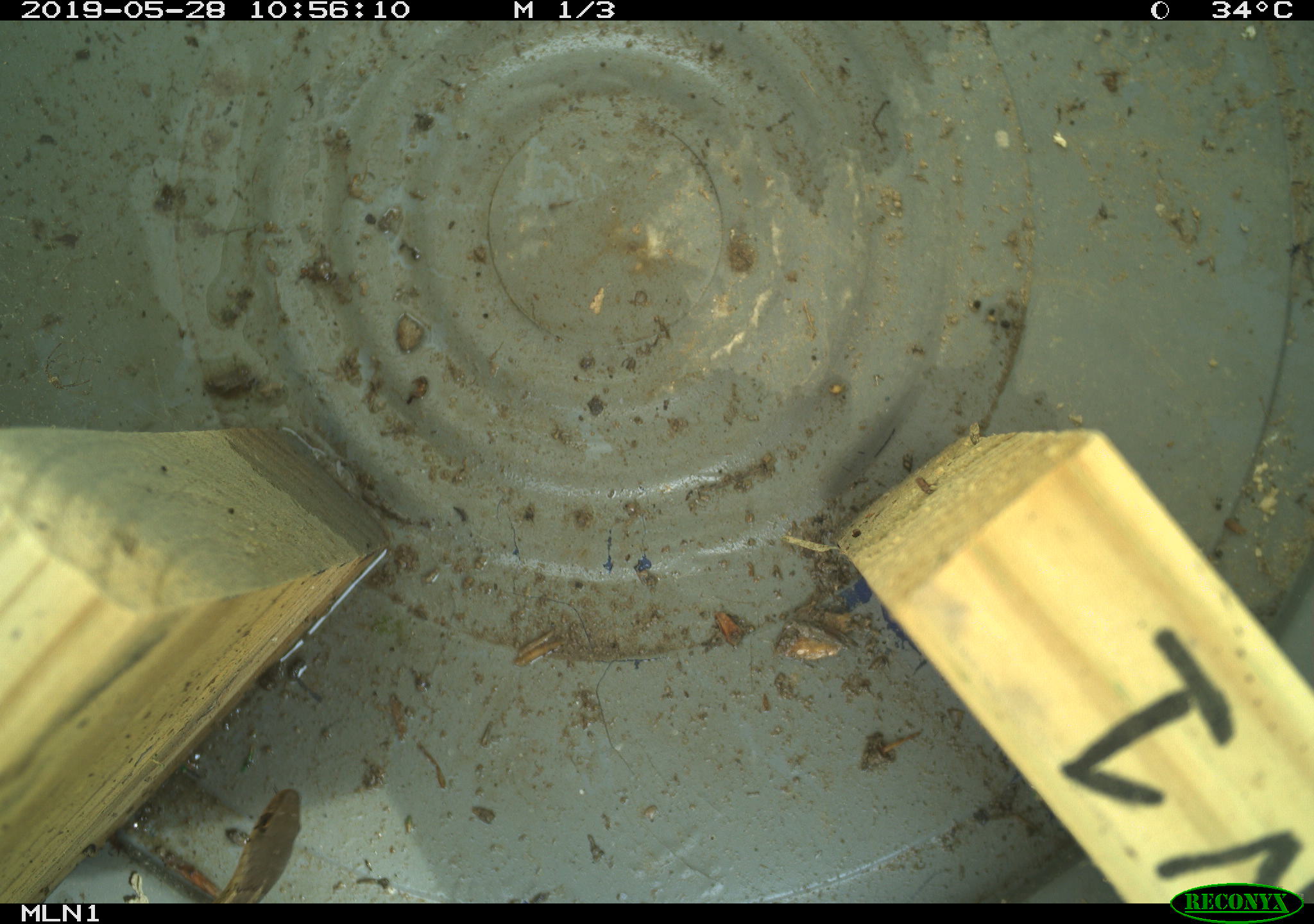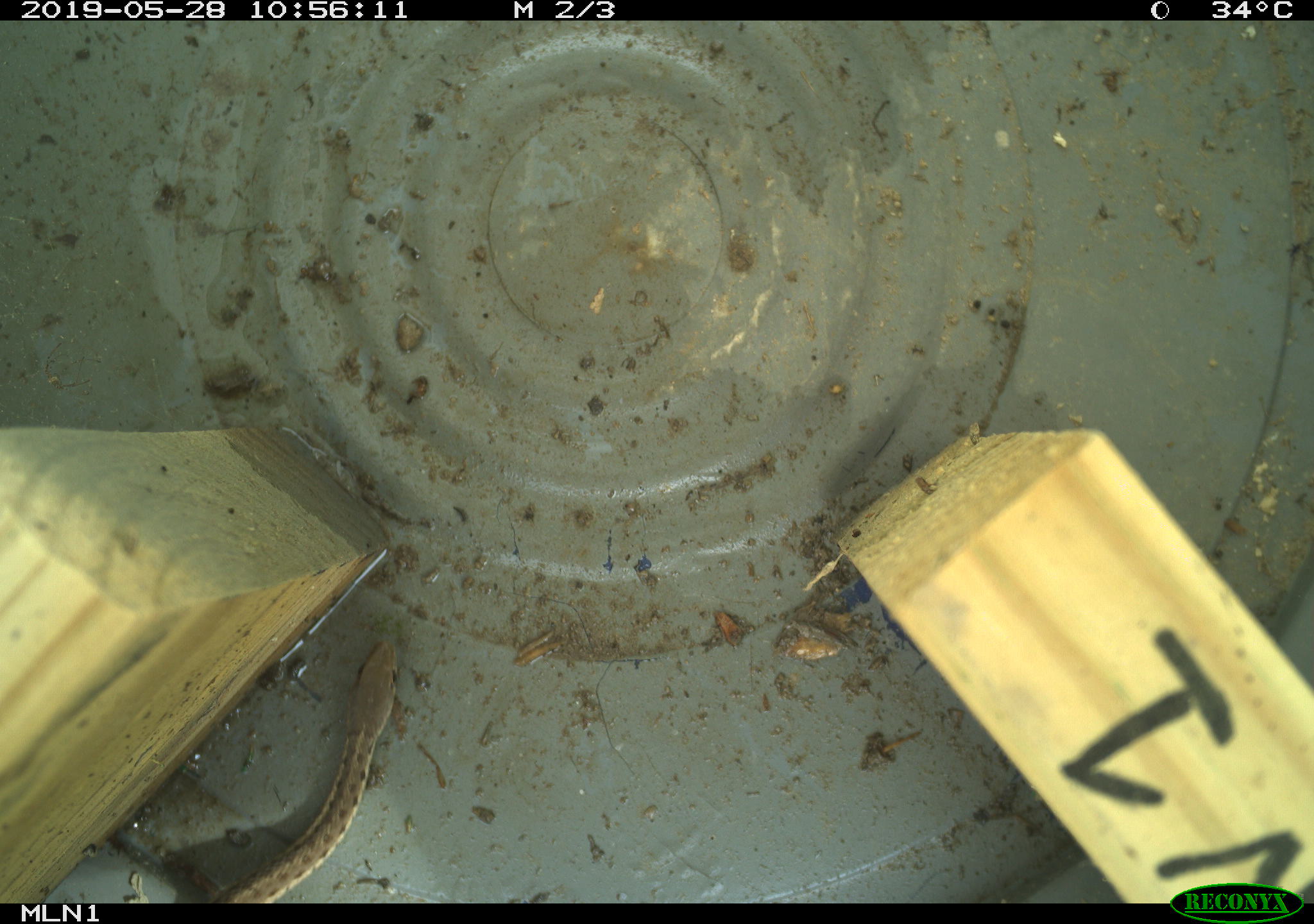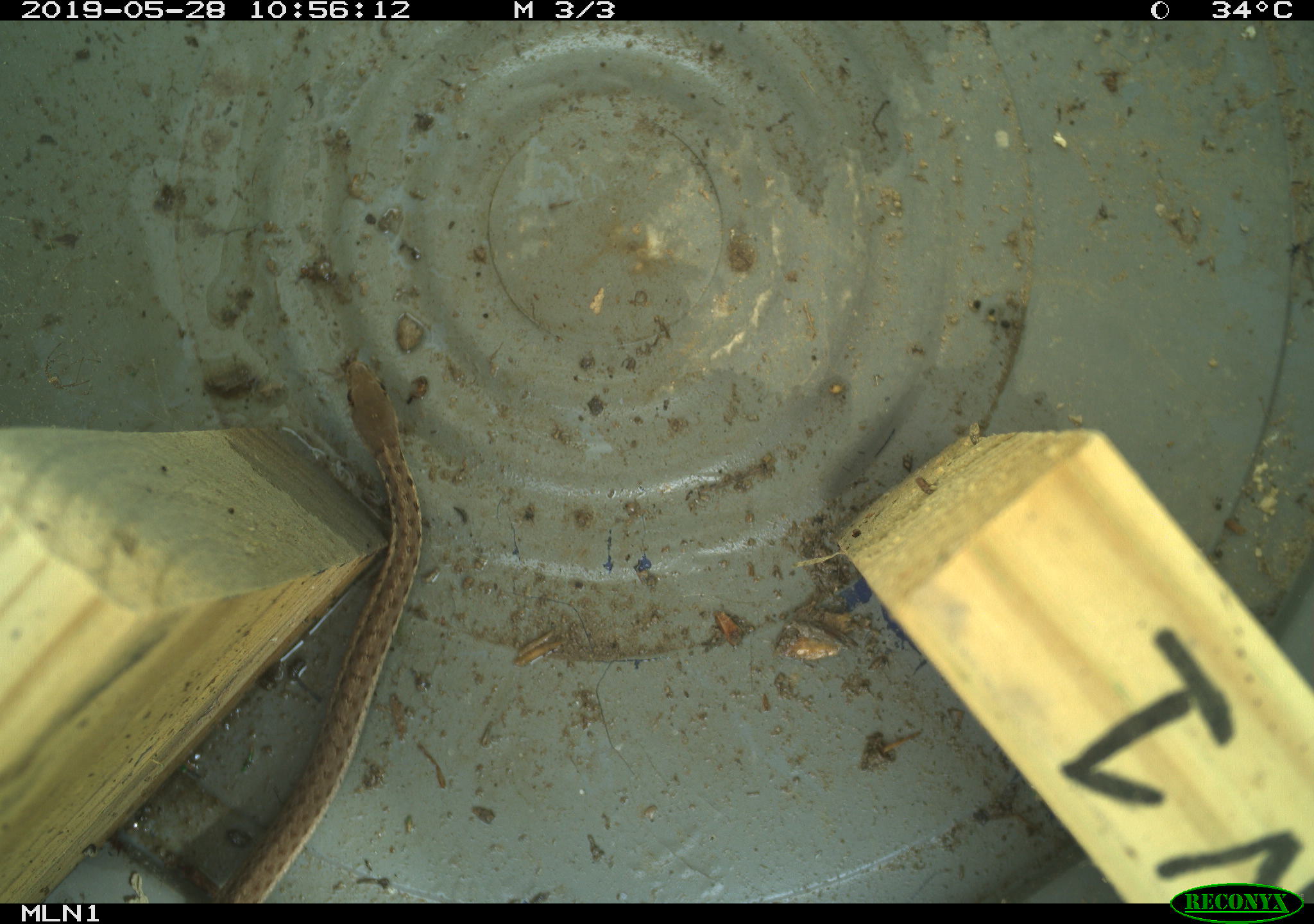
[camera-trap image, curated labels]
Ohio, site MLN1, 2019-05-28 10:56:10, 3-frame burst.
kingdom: Animalia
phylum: Chordata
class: Reptilia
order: Squamata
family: Colubridae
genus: Thamnophis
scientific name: Thamnophis sirtalis sirtalis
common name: eastern gartersnake